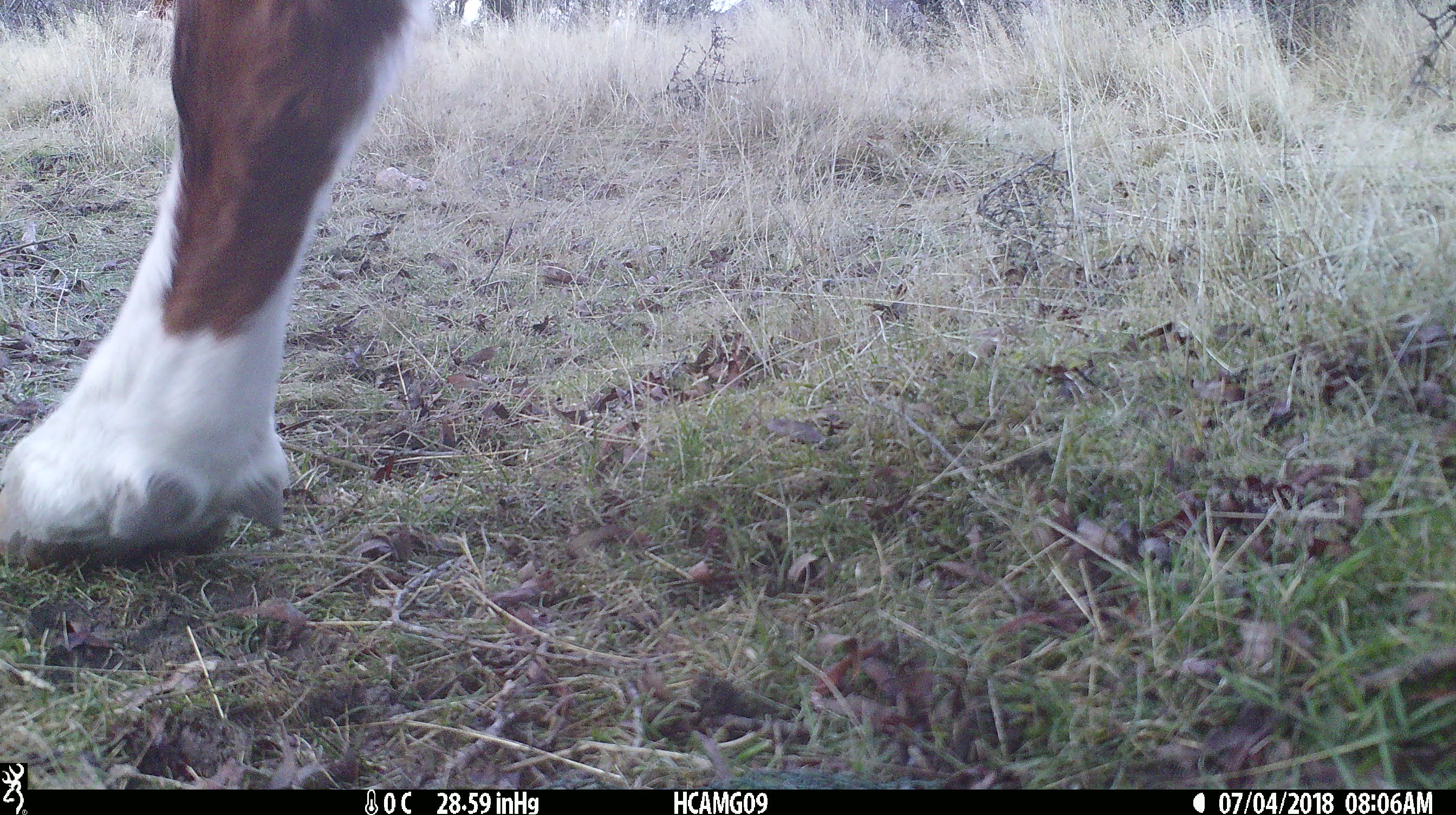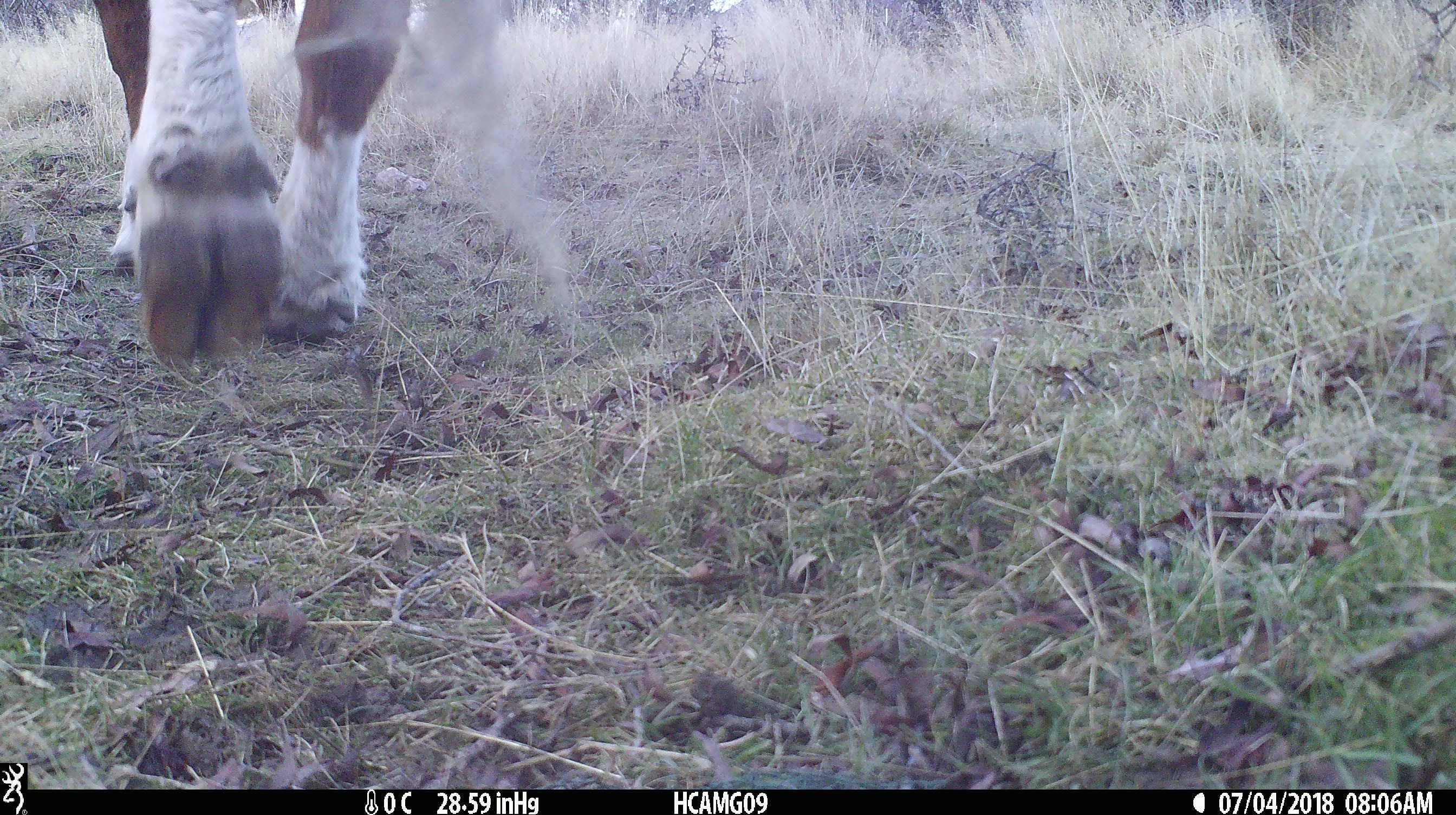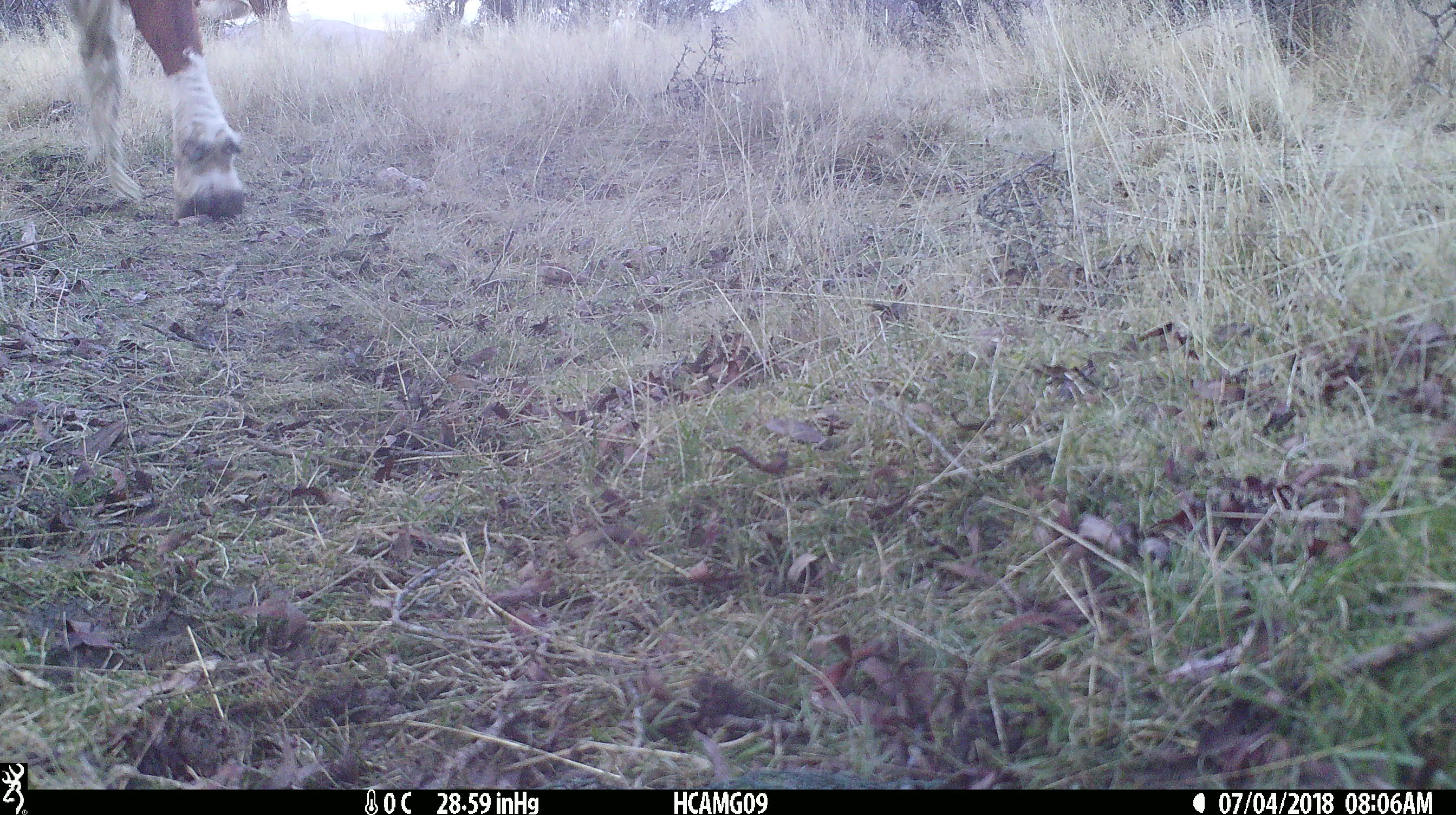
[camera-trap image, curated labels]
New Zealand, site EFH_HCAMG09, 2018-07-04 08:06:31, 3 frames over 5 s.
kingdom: Animalia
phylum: Chordata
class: Mammalia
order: Artiodactyla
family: Bovidae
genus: Bos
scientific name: Bos taurus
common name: domestic cow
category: cow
Cow (domestic cow) (Bos taurus).